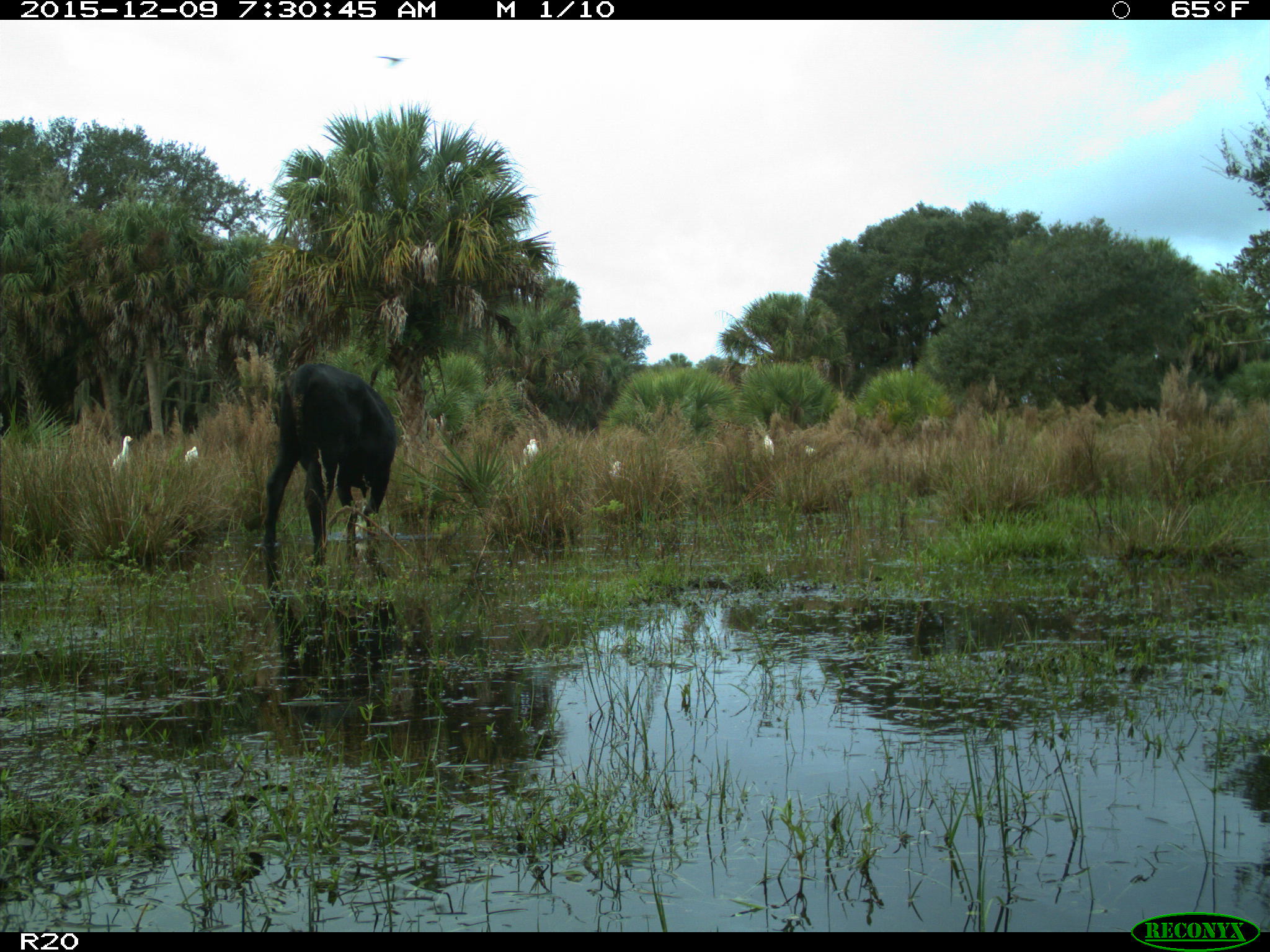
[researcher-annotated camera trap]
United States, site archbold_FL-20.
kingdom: Animalia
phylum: Chordata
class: Mammalia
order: Artiodactyla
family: Bovidae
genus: Bos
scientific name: Bos taurus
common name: domestic cow